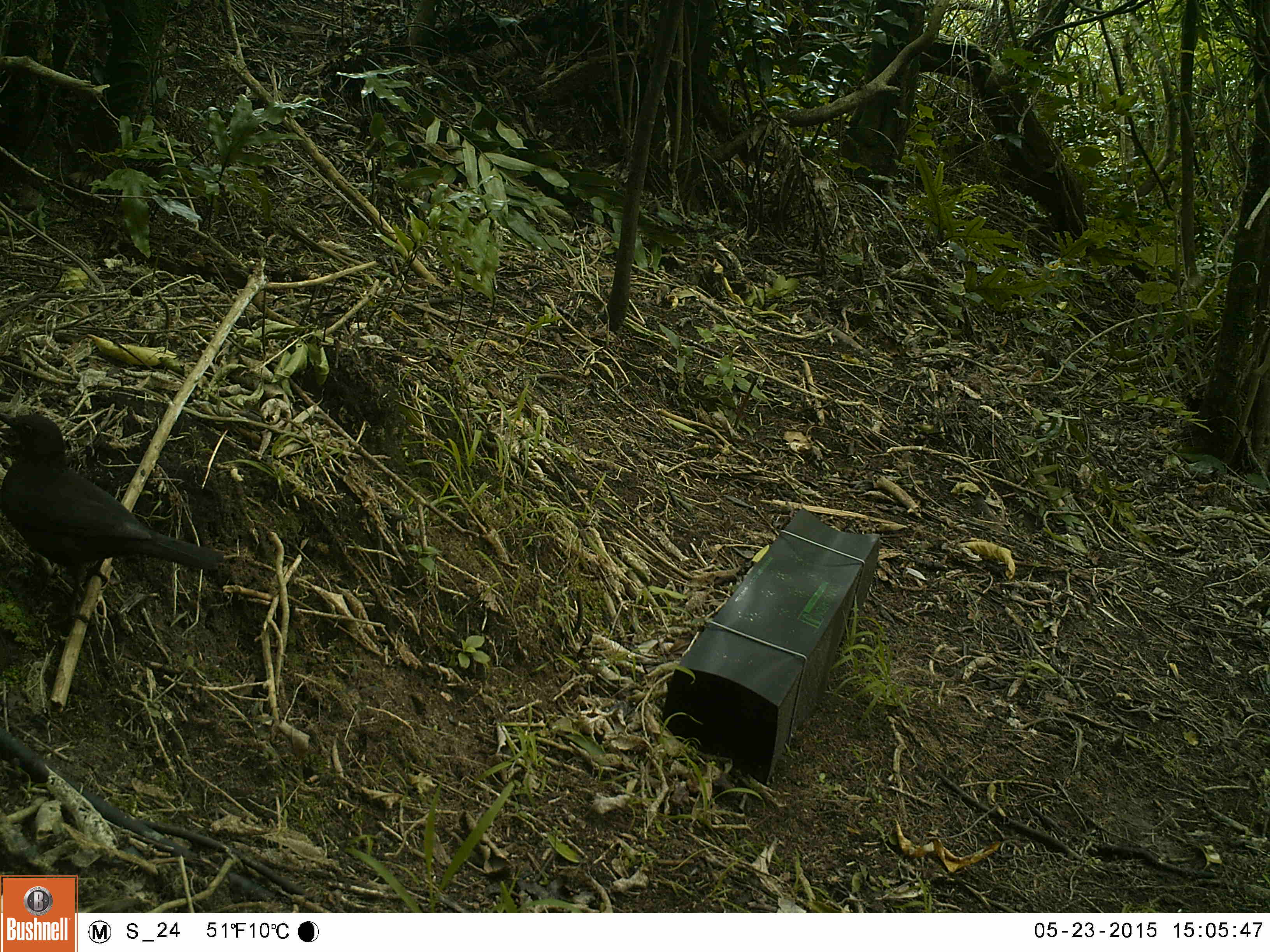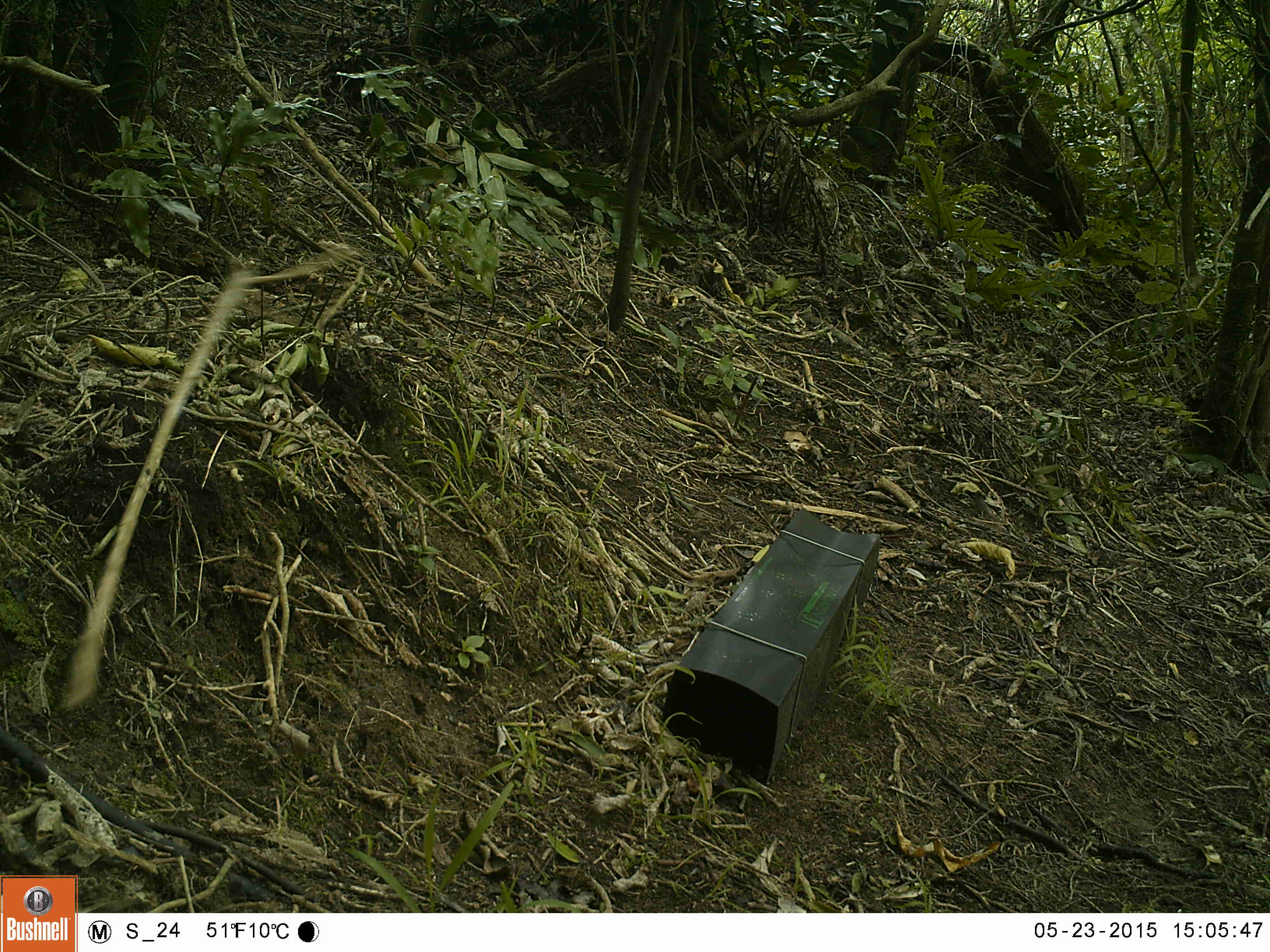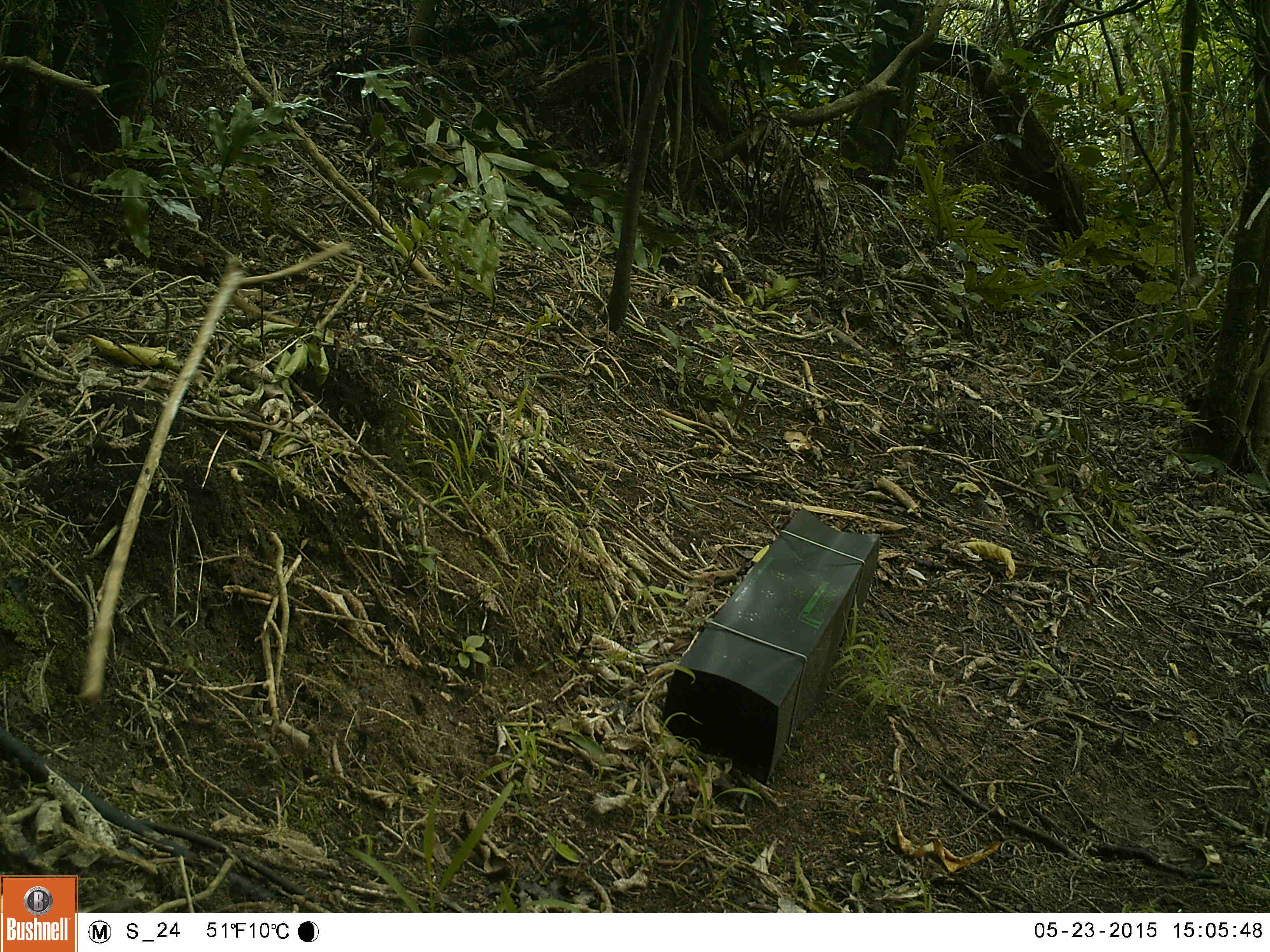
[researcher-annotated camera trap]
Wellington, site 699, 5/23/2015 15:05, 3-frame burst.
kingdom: Animalia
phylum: Chordata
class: Aves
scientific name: Aves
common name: bird